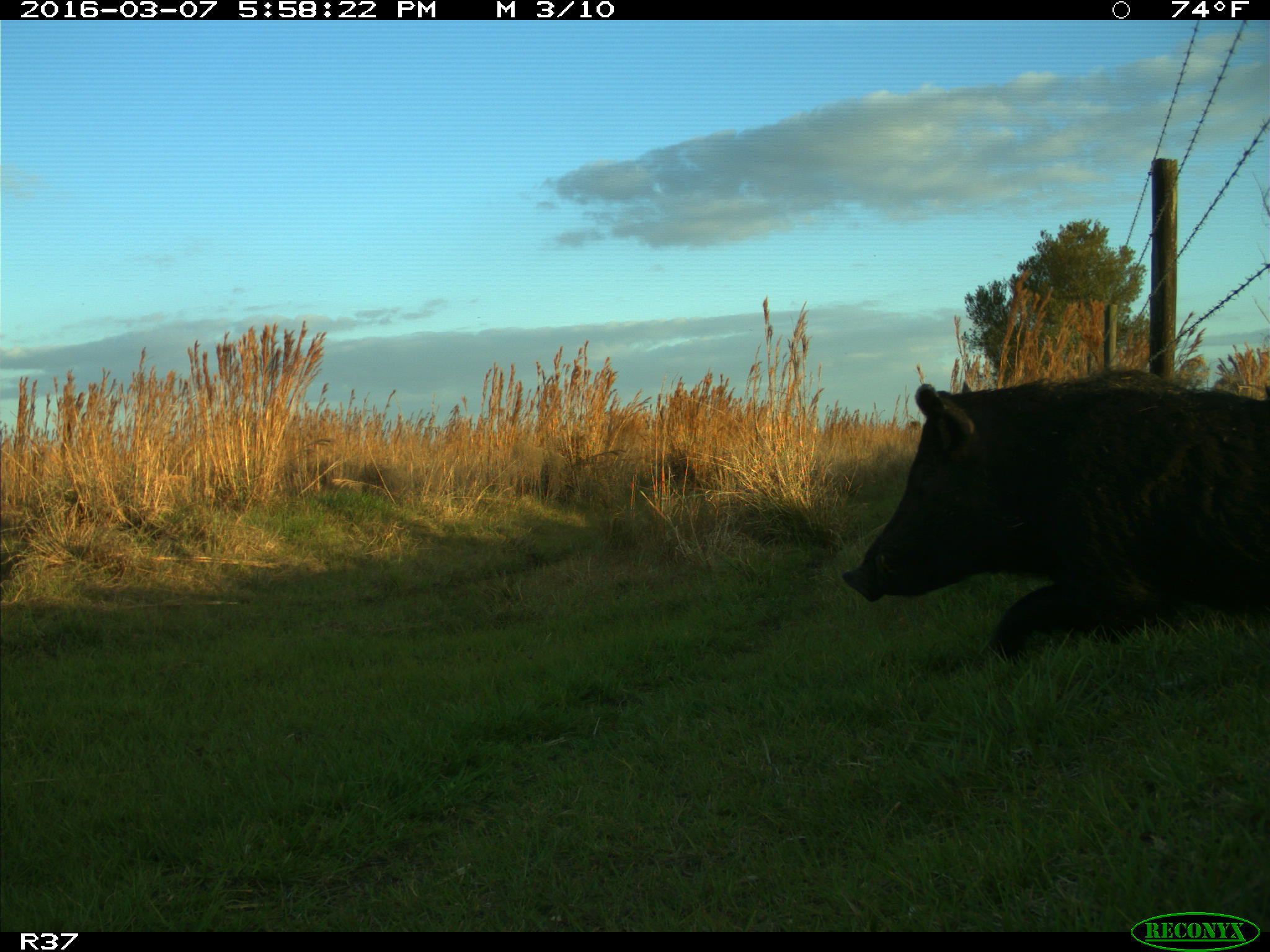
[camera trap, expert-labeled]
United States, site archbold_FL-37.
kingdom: Animalia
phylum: Chordata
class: Mammalia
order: Artiodactyla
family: Suidae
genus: Sus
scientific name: Sus scrofa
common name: wild boar